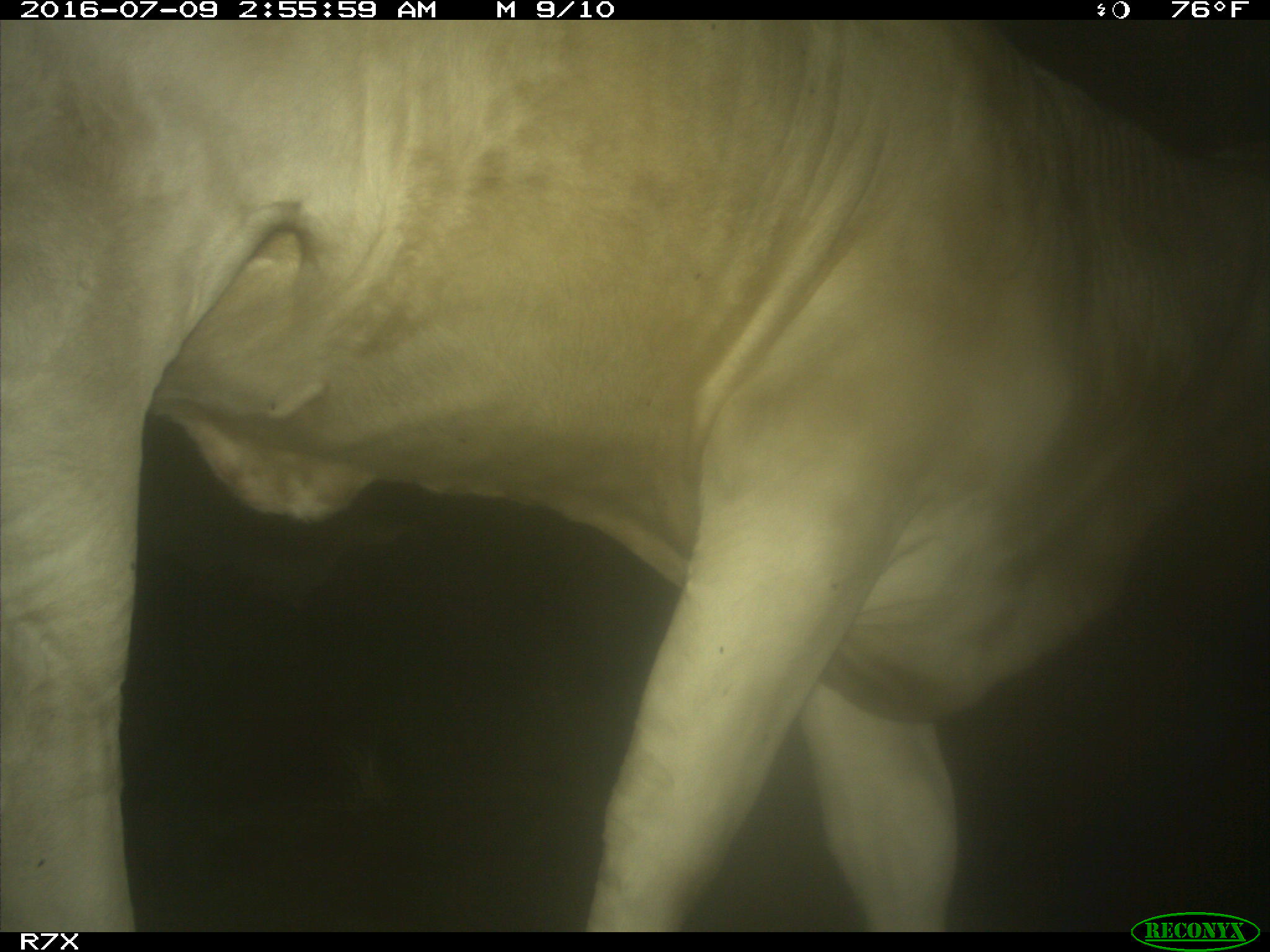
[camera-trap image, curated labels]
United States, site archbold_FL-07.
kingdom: Animalia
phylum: Chordata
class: Mammalia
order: Artiodactyla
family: Bovidae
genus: Bos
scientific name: Bos taurus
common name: domestic cow